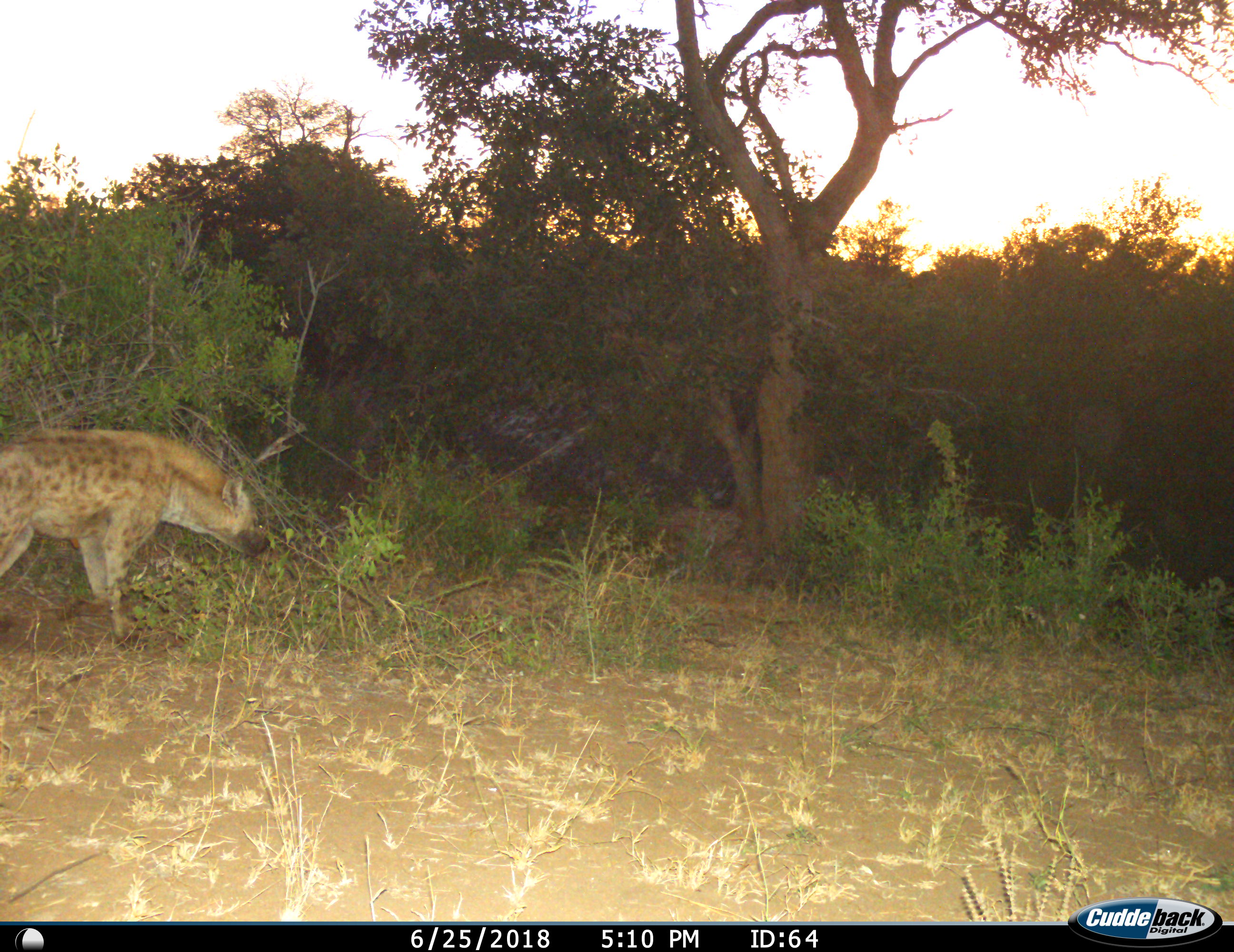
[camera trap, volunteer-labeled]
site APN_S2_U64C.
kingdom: Animalia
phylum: Chordata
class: Mammalia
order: Carnivora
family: Hyaenidae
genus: Crocuta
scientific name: Crocuta crocuta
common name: spotted hyena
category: hyenaspotted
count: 1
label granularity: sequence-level